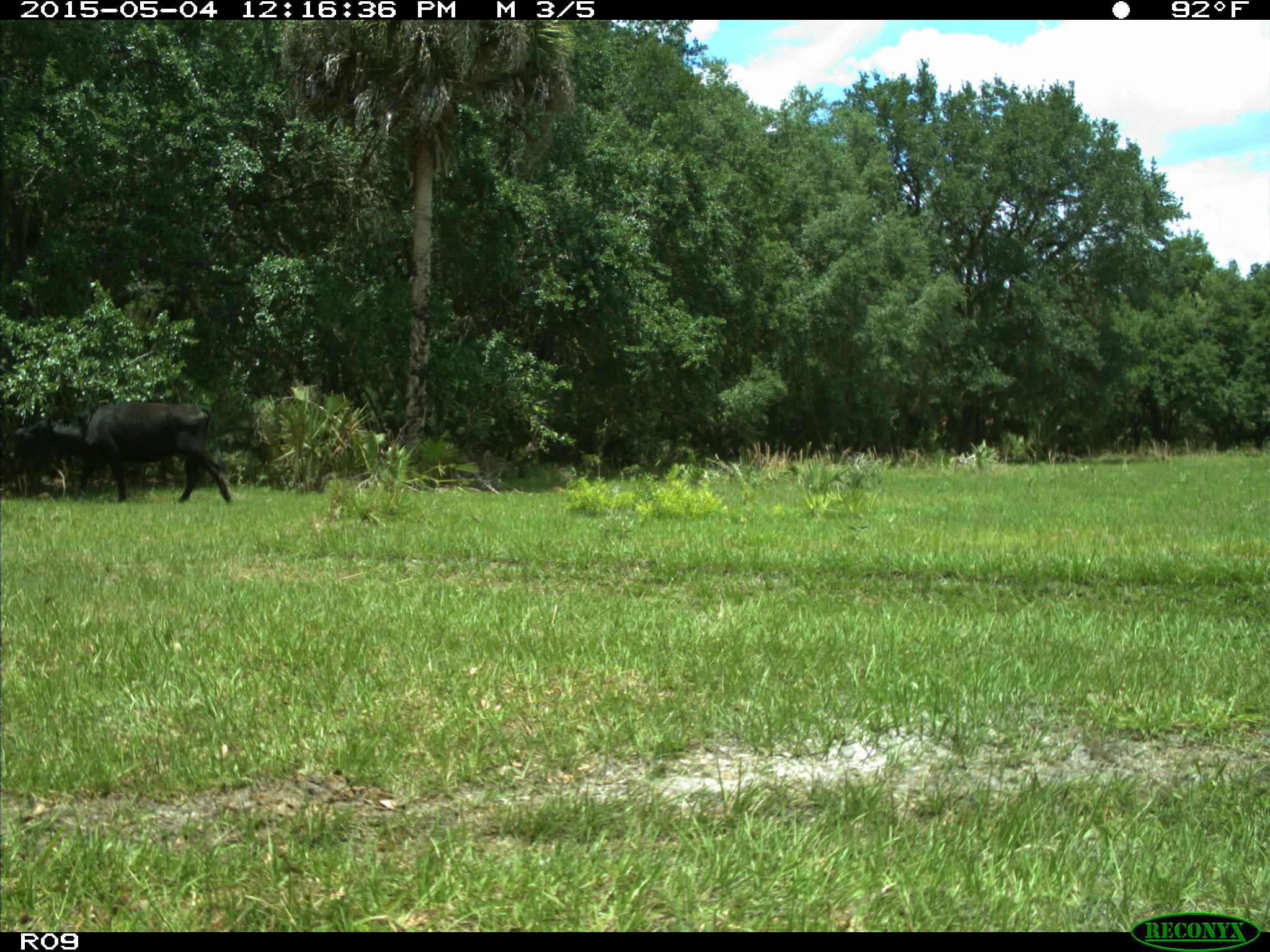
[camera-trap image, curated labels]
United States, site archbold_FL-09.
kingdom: Animalia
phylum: Chordata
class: Mammalia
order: Artiodactyla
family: Bovidae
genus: Bos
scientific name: Bos taurus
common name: domestic cow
Bos taurus (domestic cow).